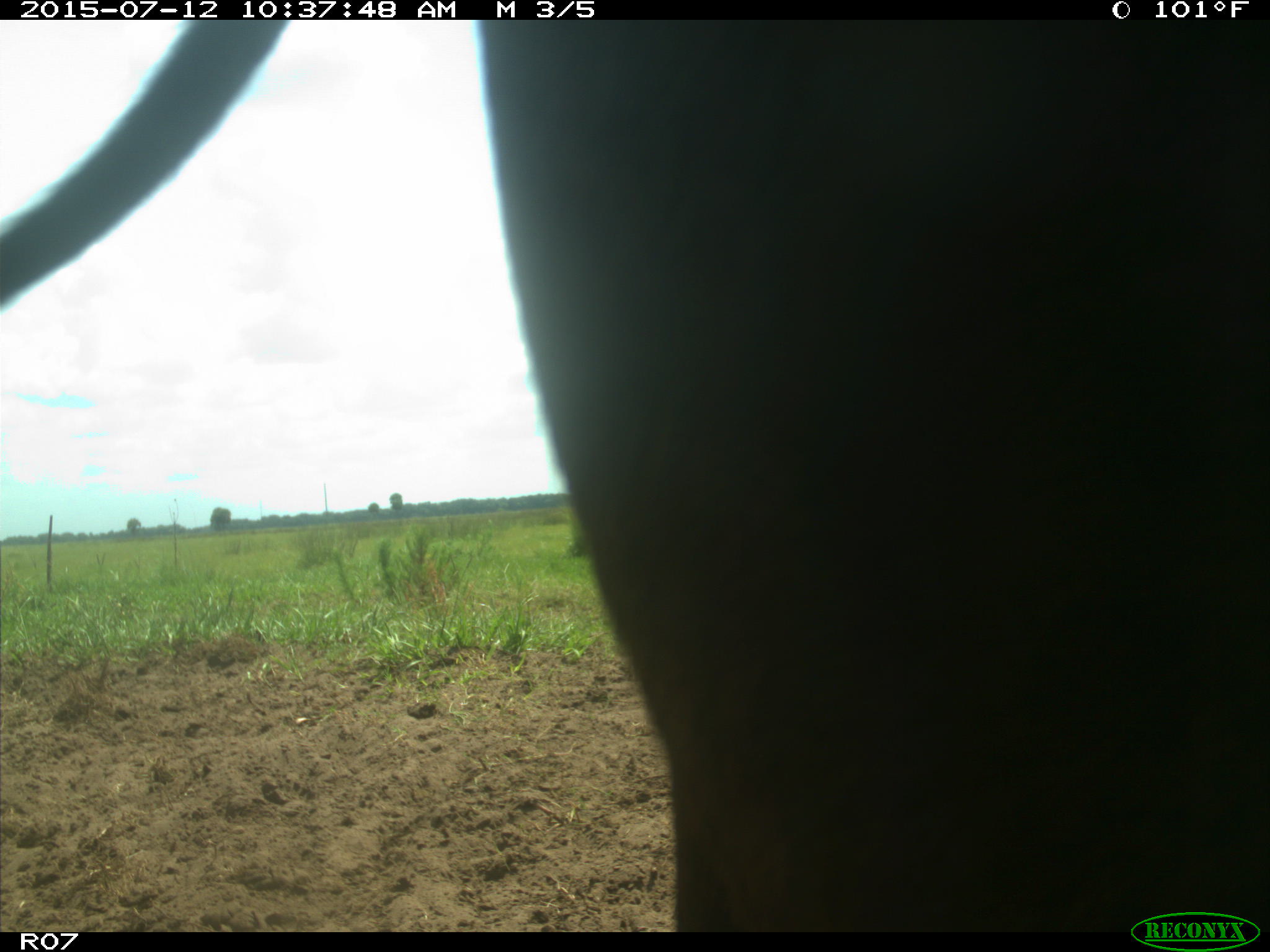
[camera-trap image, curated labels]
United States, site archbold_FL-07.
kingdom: Animalia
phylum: Chordata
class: Mammalia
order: Artiodactyla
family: Bovidae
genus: Bos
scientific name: Bos taurus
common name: domestic cow